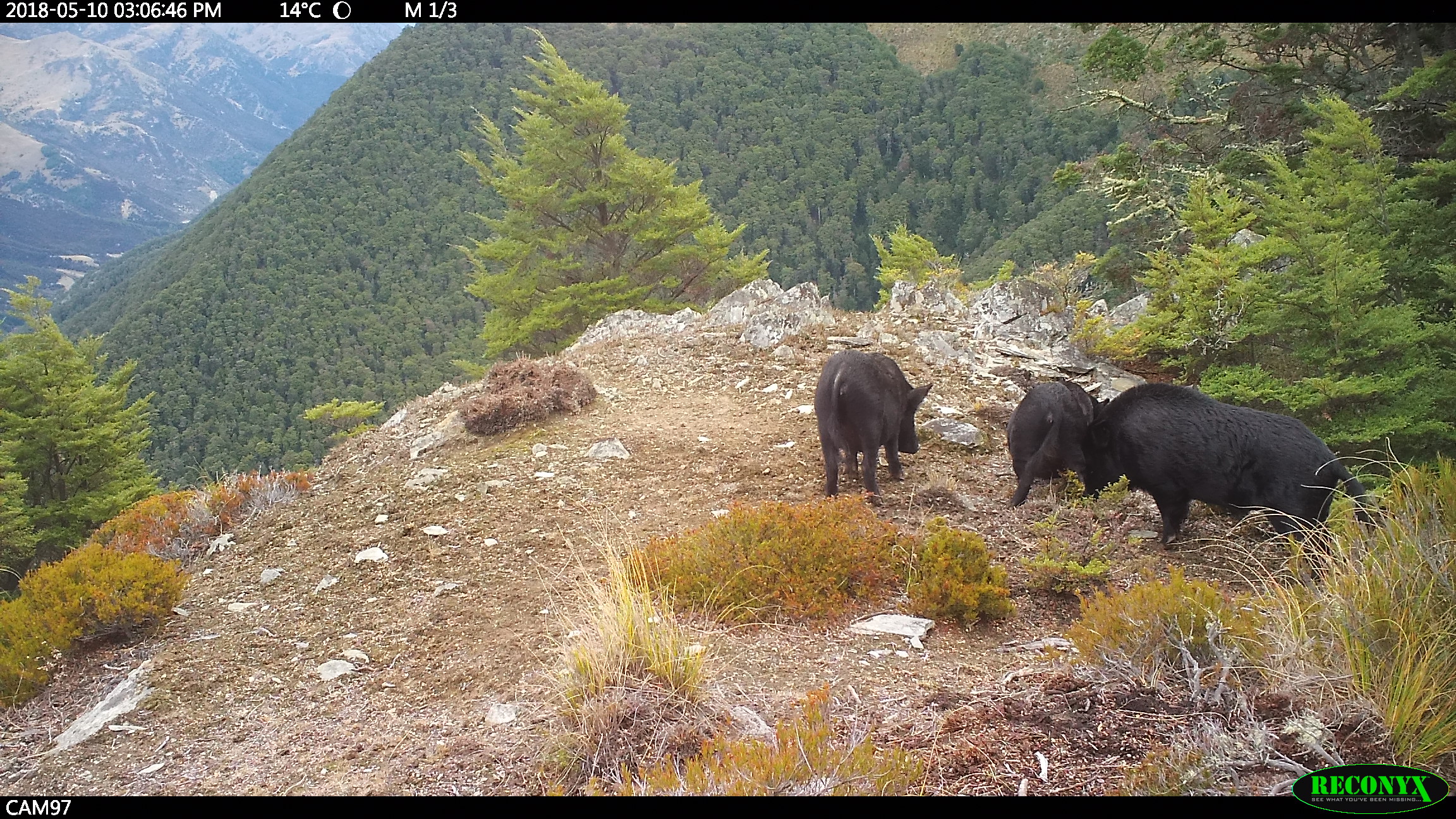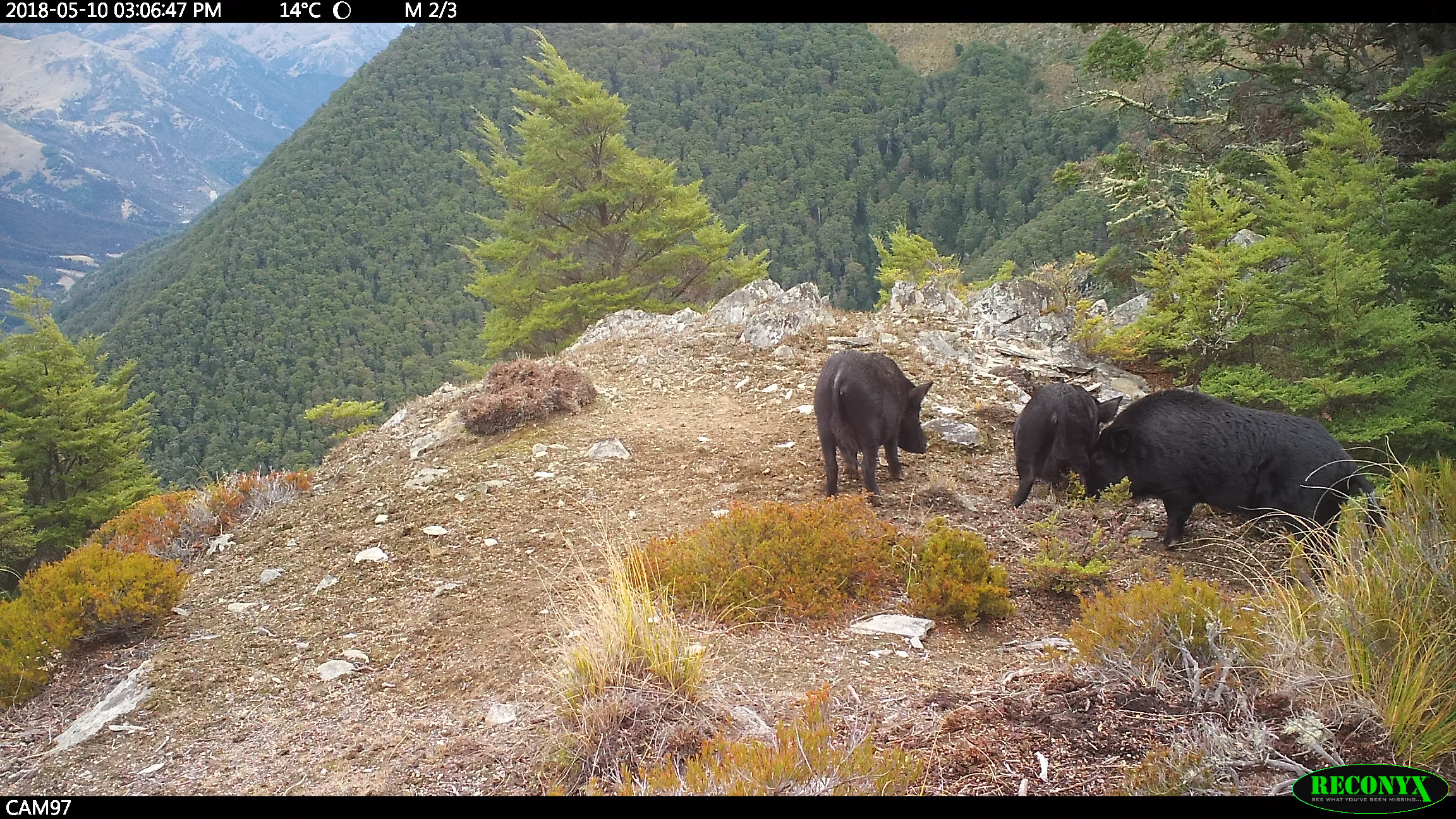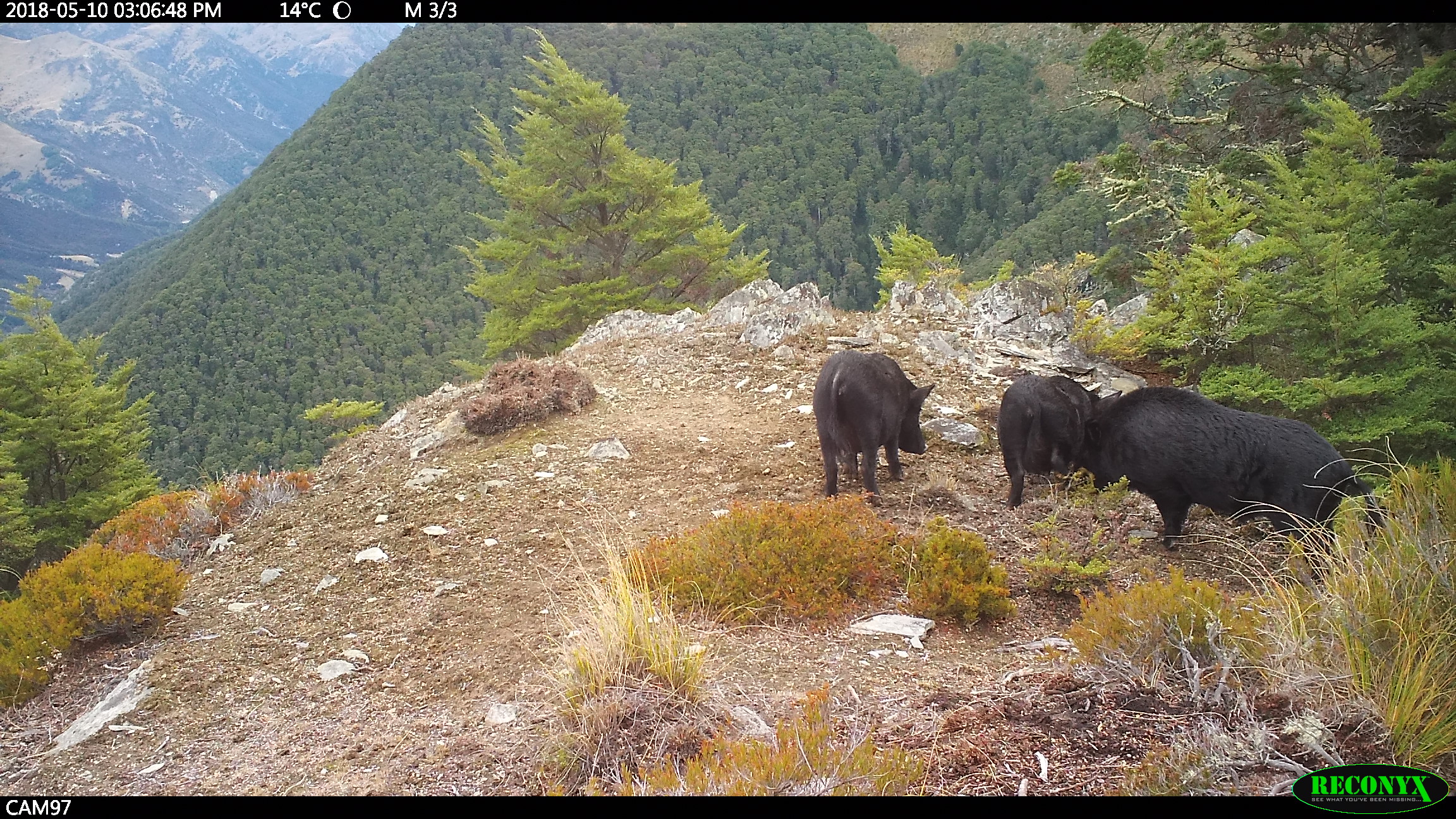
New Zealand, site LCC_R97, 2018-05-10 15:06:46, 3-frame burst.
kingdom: Animalia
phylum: Chordata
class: Mammalia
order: Artiodactyla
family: Suidae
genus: Sus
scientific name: Sus scrofa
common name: pig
Pig (Sus scrofa).